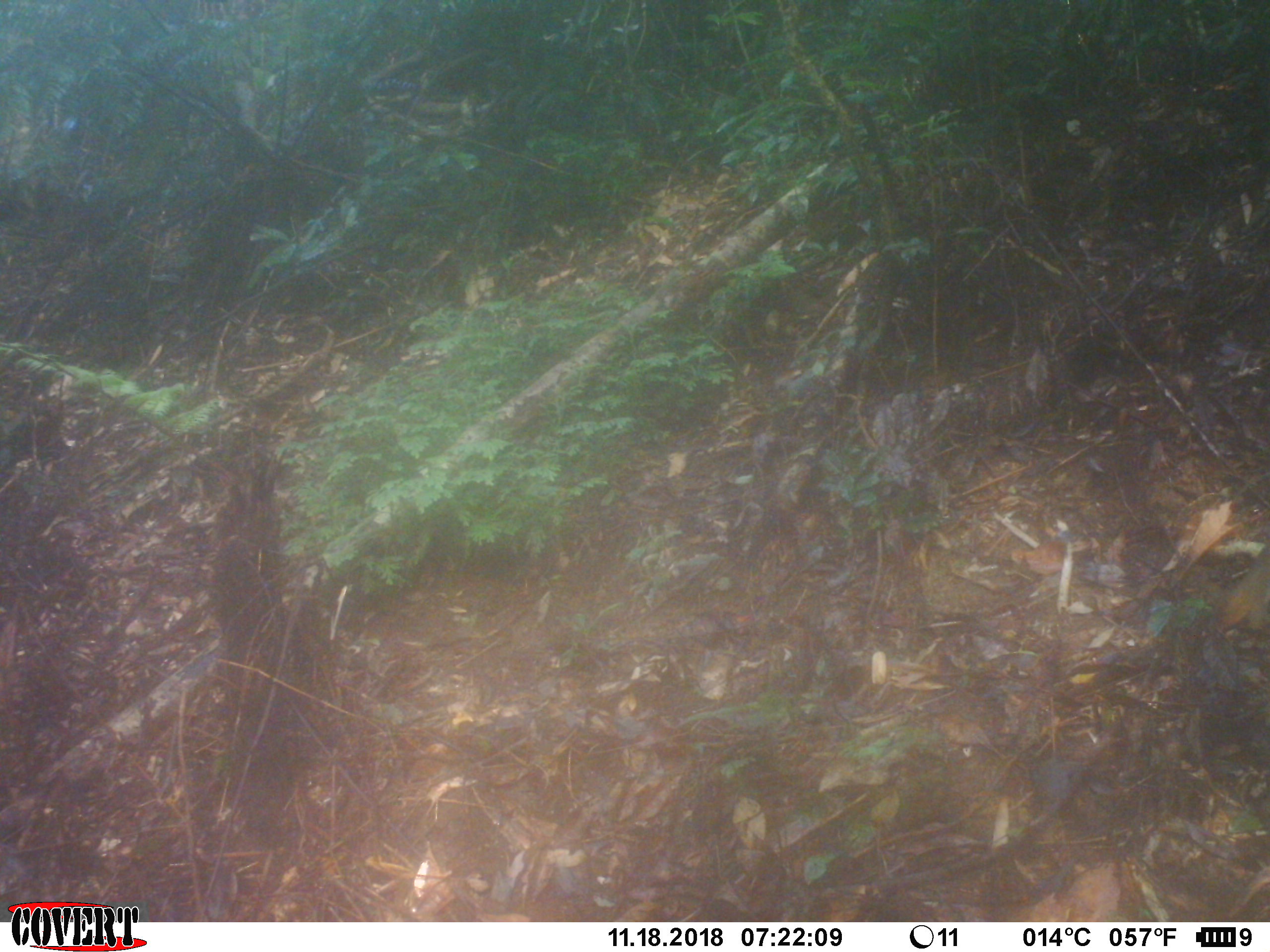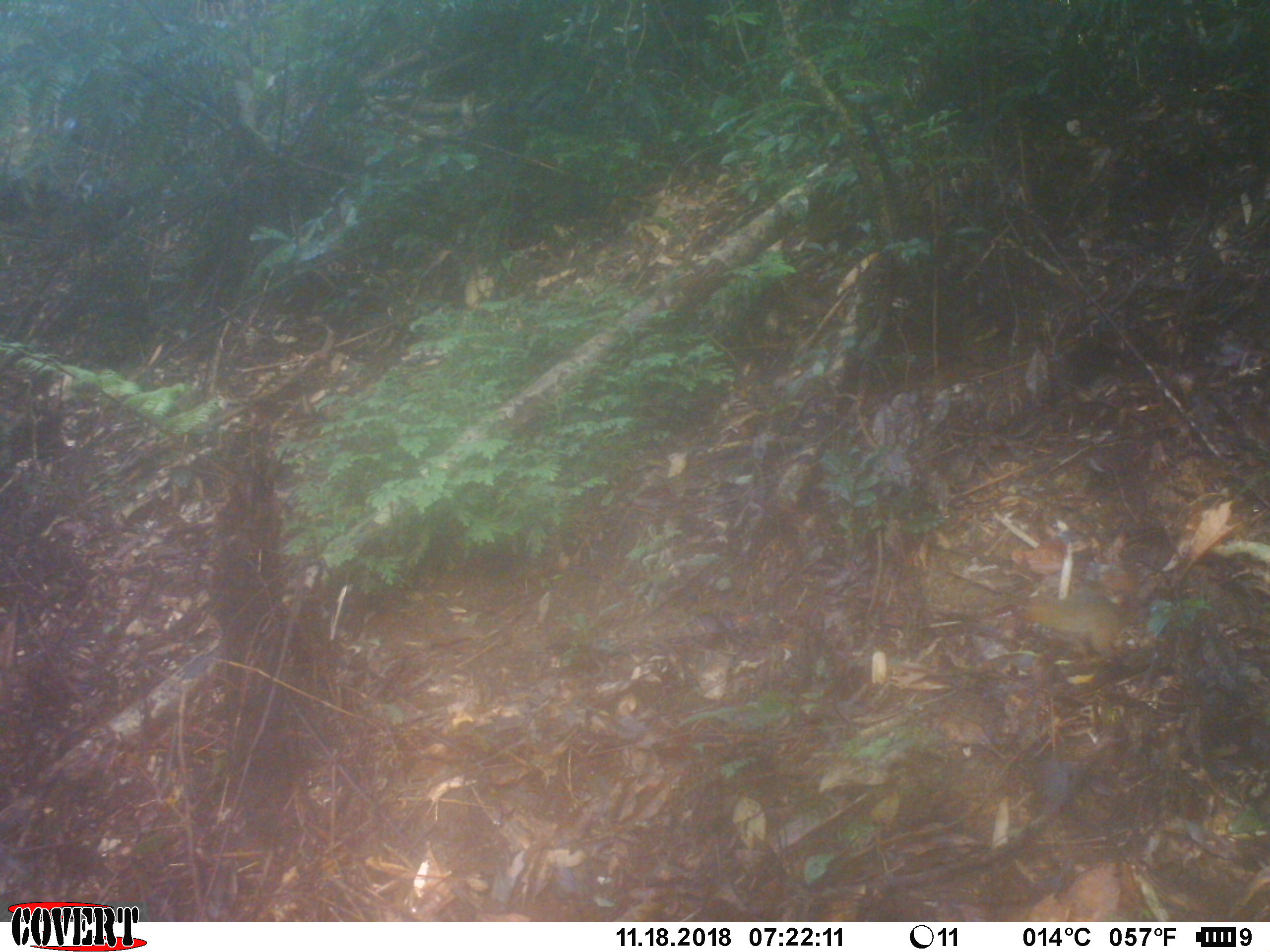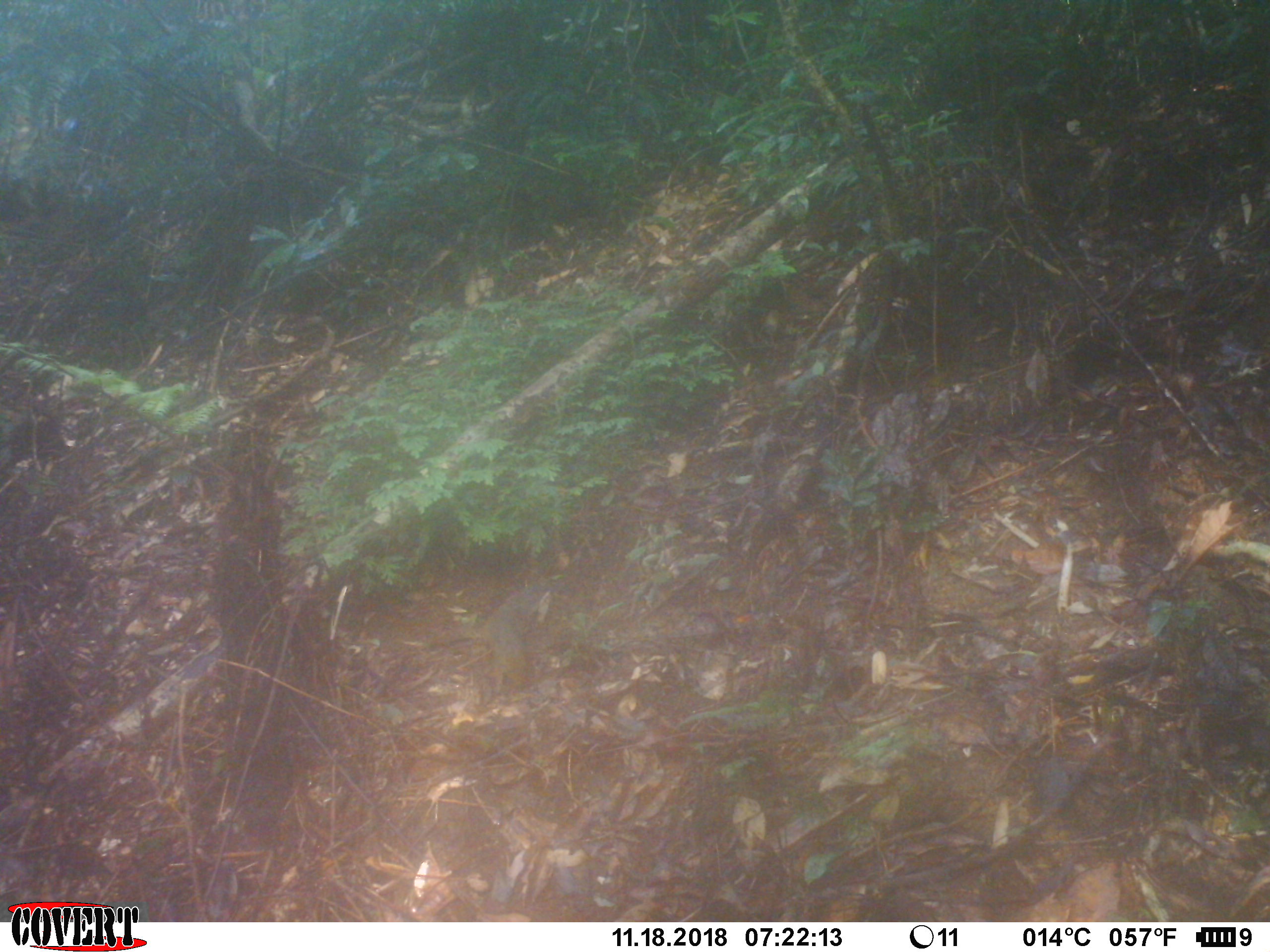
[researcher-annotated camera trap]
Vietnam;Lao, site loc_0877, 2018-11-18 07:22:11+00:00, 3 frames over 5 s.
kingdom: Animalia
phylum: Chordata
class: Mammalia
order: Rodentia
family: Sciuridae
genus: Dremomys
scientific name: Dremomys rufigenis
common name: red-cheeked squirrel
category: red cheeked squirrel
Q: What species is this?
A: Red cheeked squirrel (red-cheeked squirrel) (Dremomys rufigenis).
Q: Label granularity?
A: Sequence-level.